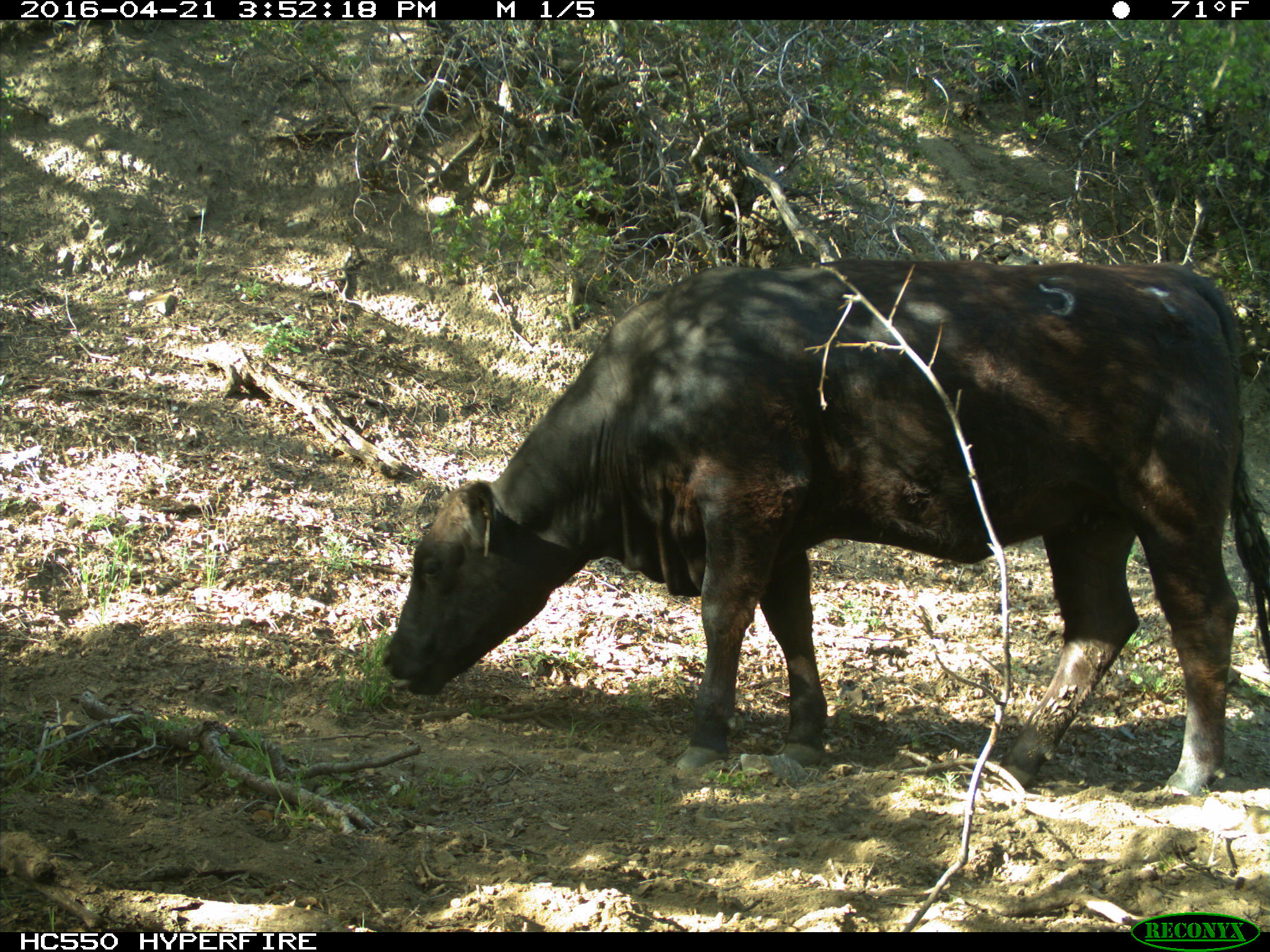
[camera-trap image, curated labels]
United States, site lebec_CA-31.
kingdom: Animalia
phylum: Chordata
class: Mammalia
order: Artiodactyla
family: Bovidae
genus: Bos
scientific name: Bos taurus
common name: domestic cow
Bos taurus (domestic cow).